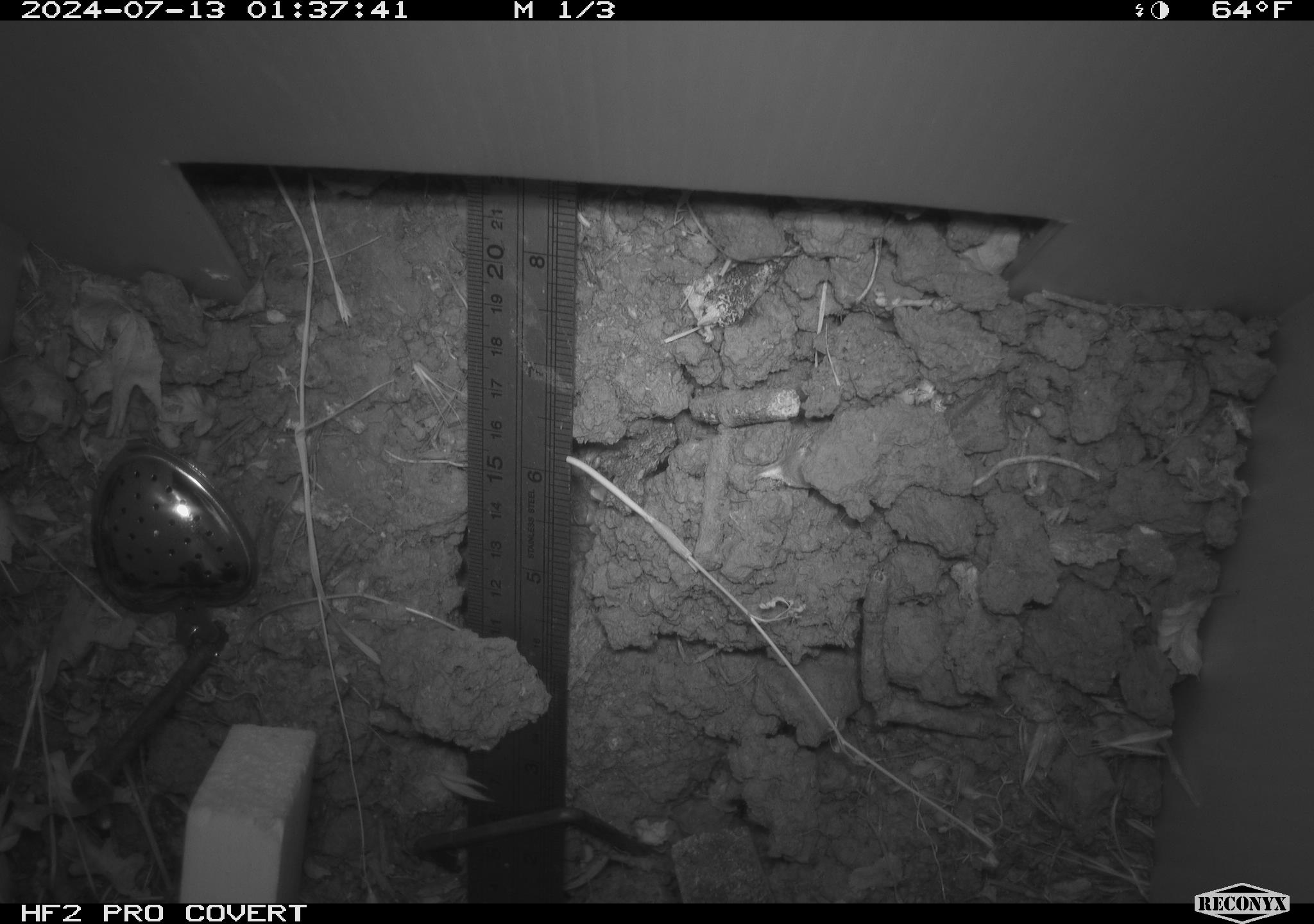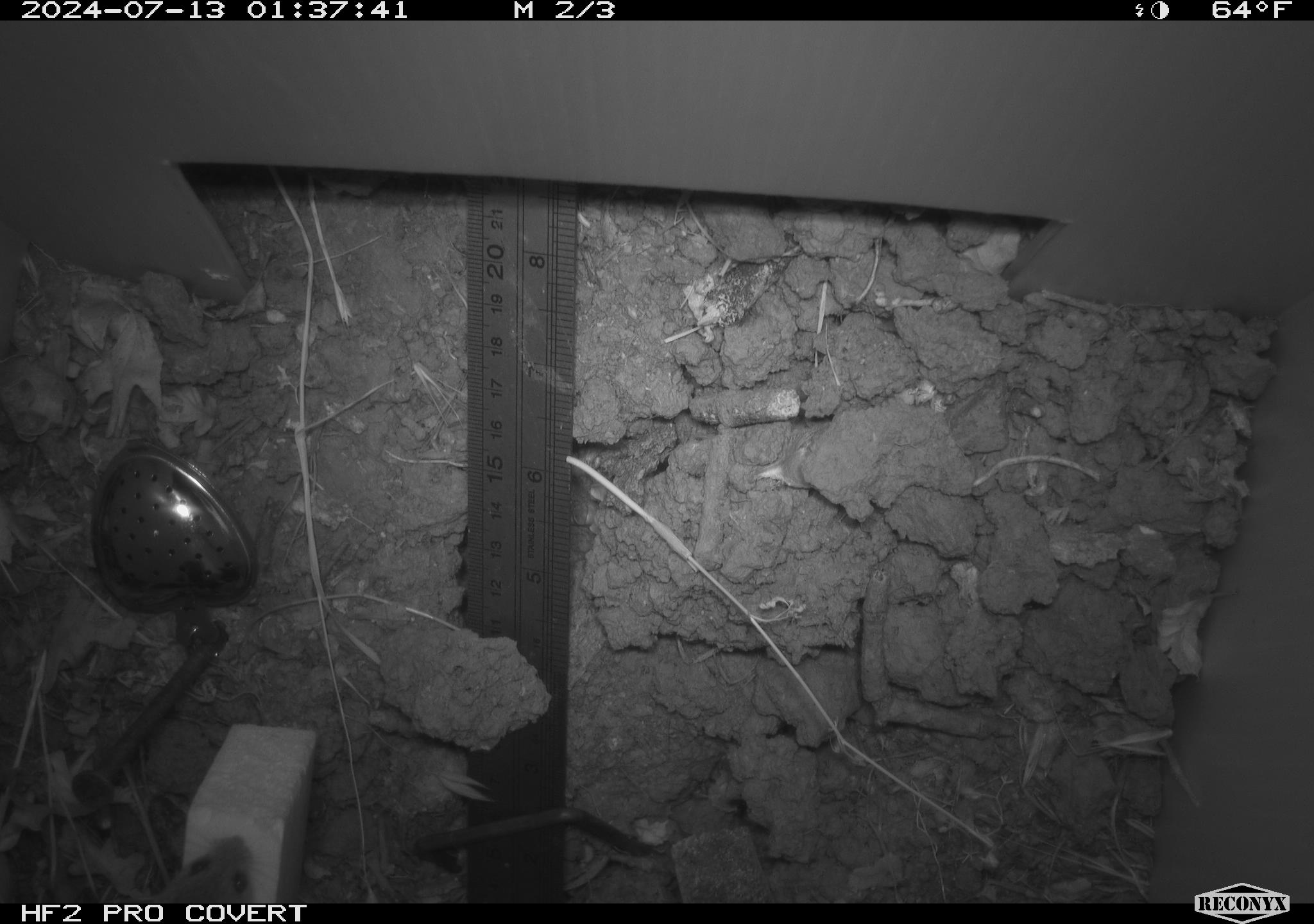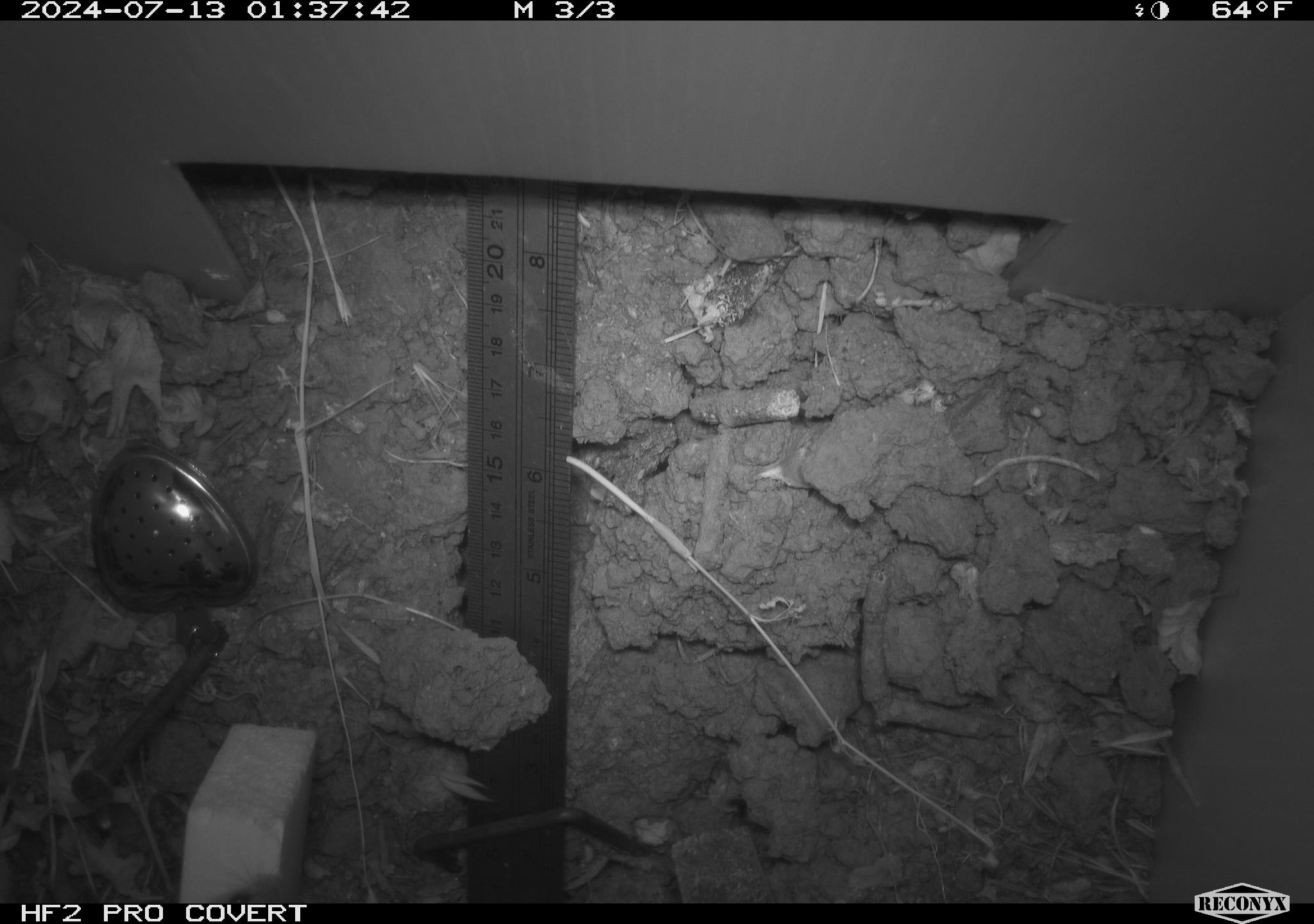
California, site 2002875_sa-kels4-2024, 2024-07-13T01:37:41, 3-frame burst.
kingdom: Animalia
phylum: Chordata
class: Mammalia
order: Rodentia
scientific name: Rodentia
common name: rodent